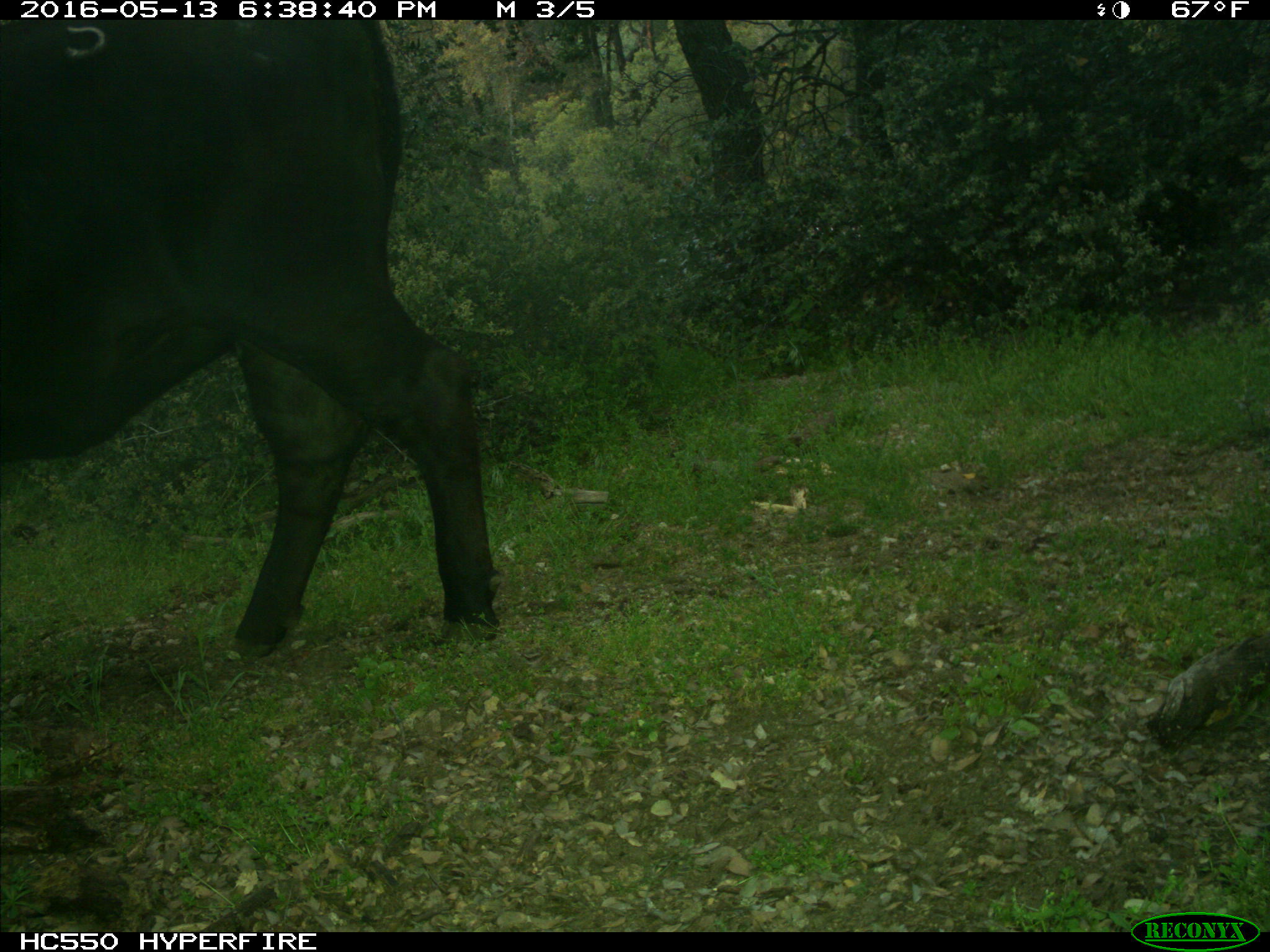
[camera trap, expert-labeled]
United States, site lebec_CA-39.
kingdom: Animalia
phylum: Chordata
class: Mammalia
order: Artiodactyla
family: Bovidae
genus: Bos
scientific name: Bos taurus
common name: domestic cow